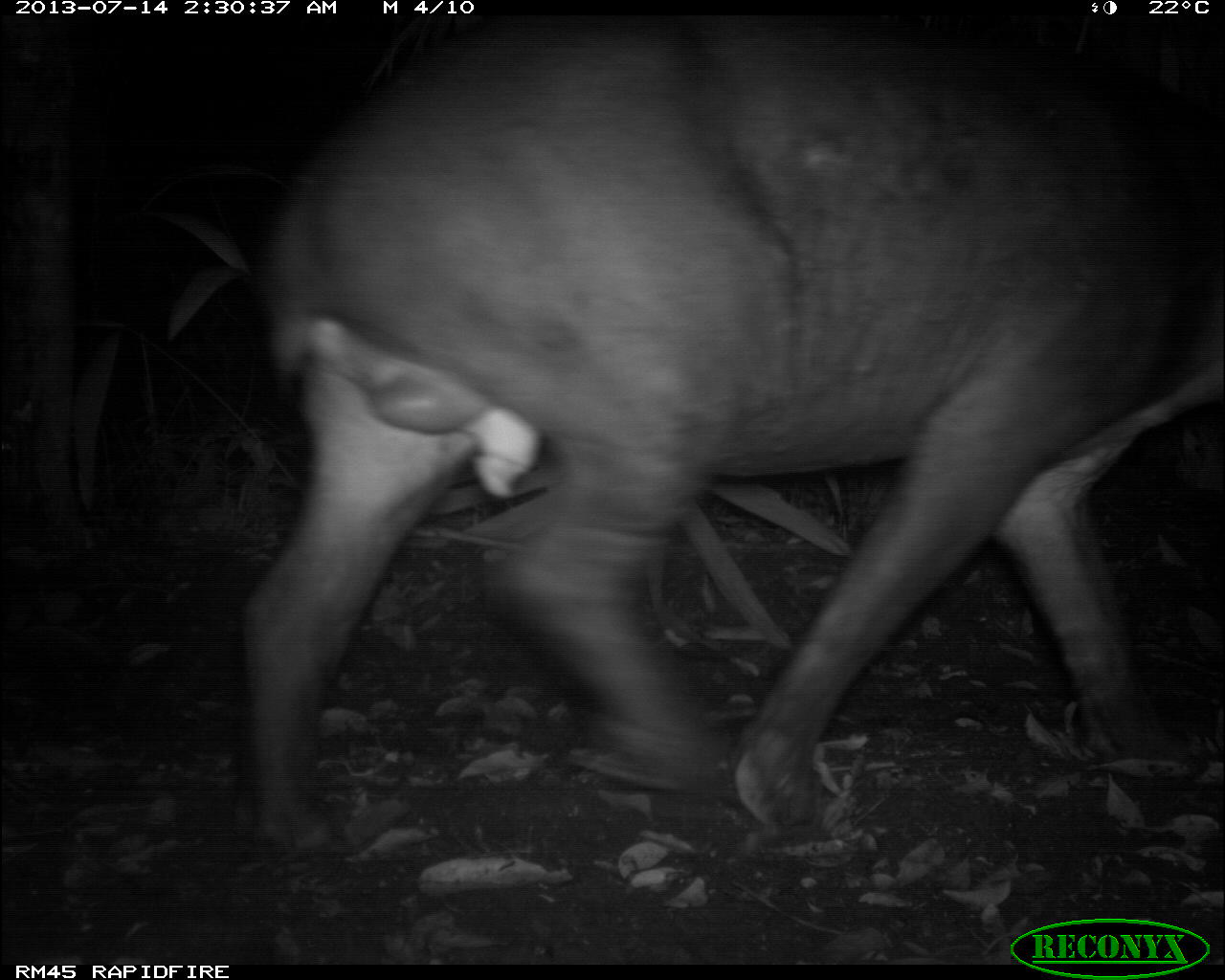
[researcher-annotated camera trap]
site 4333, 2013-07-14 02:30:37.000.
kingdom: Animalia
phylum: Chordata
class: Mammalia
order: Perissodactyla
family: Tapiridae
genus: Tapirus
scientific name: Tapirus bairdii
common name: baird's tapir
Tapirus bairdii (baird's tapir), count 1, sex male.